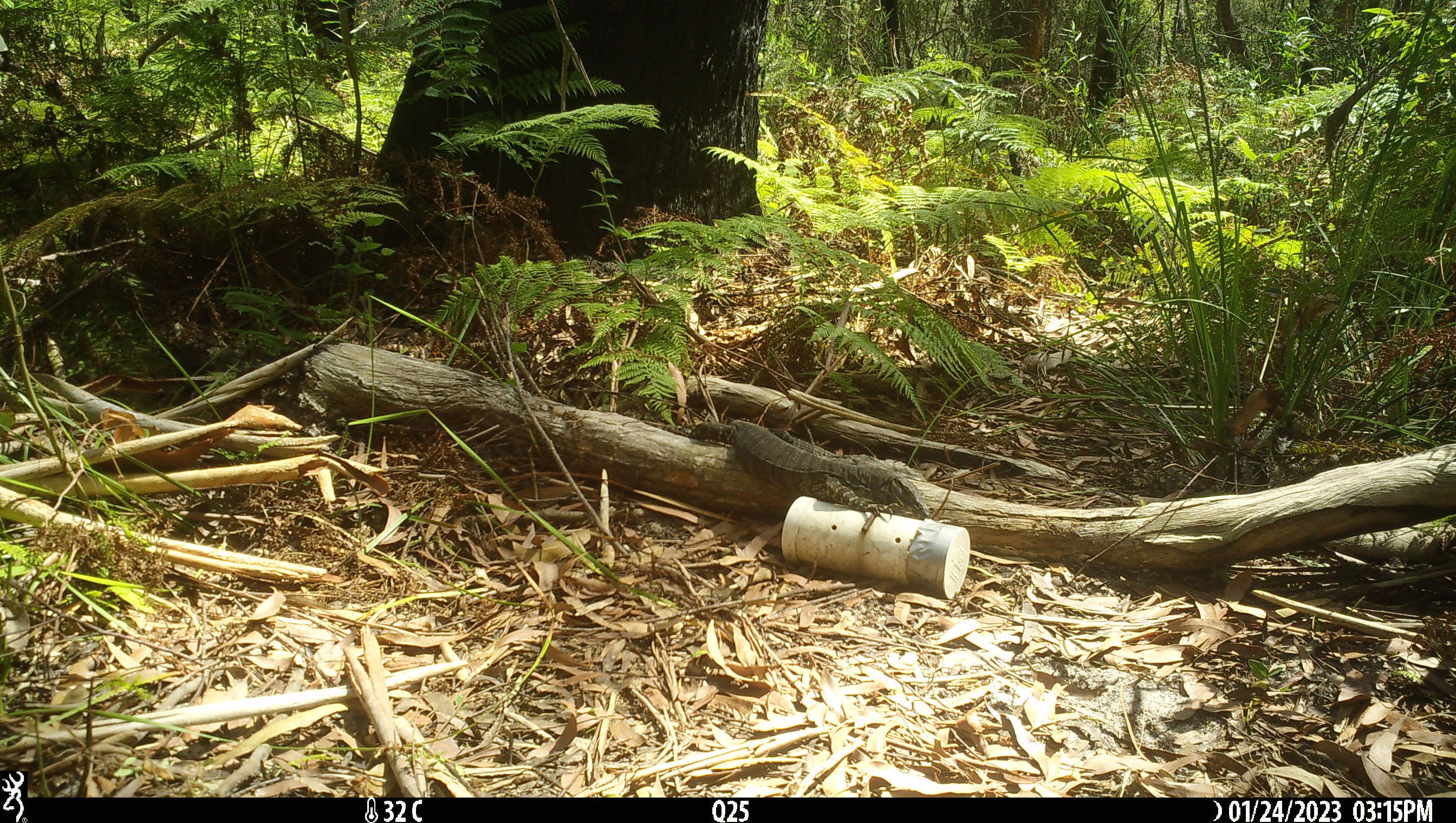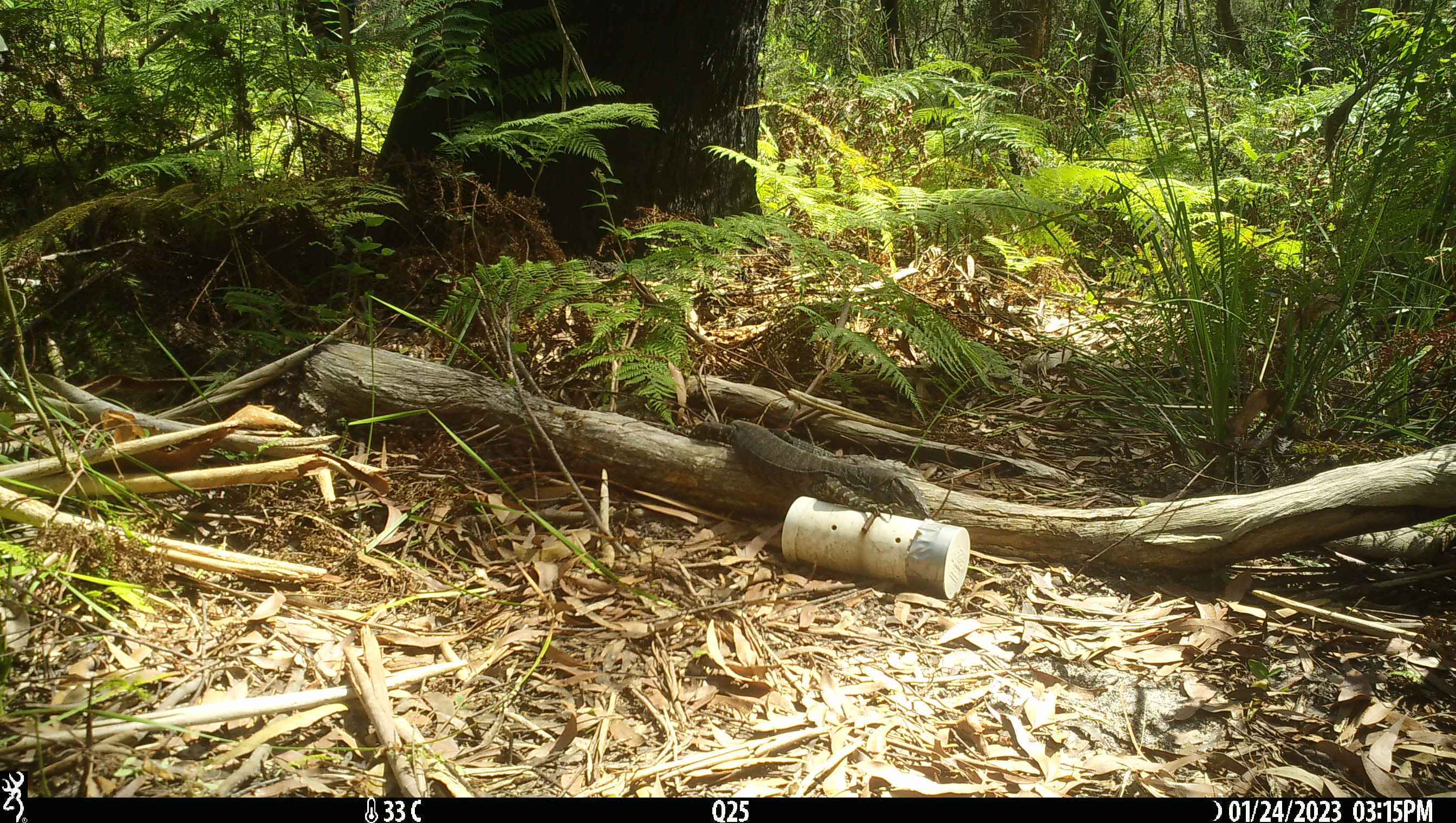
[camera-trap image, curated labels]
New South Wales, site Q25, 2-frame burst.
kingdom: Animalia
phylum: Chordata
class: Reptilia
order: Squamata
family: Varanidae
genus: Varanus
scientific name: Varanus varius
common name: lace monitor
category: goanna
Goanna (lace monitor) (Varanus varius).